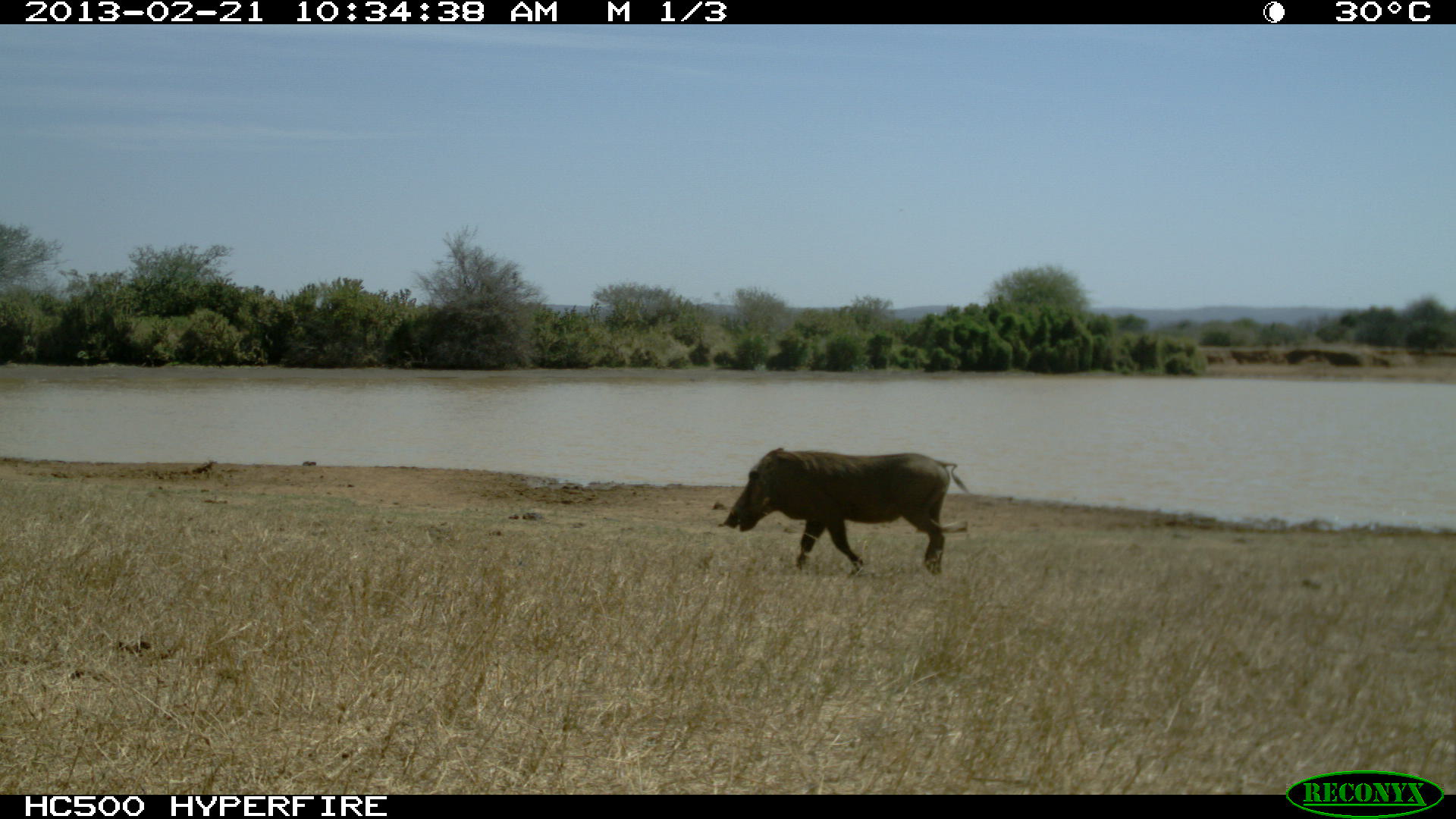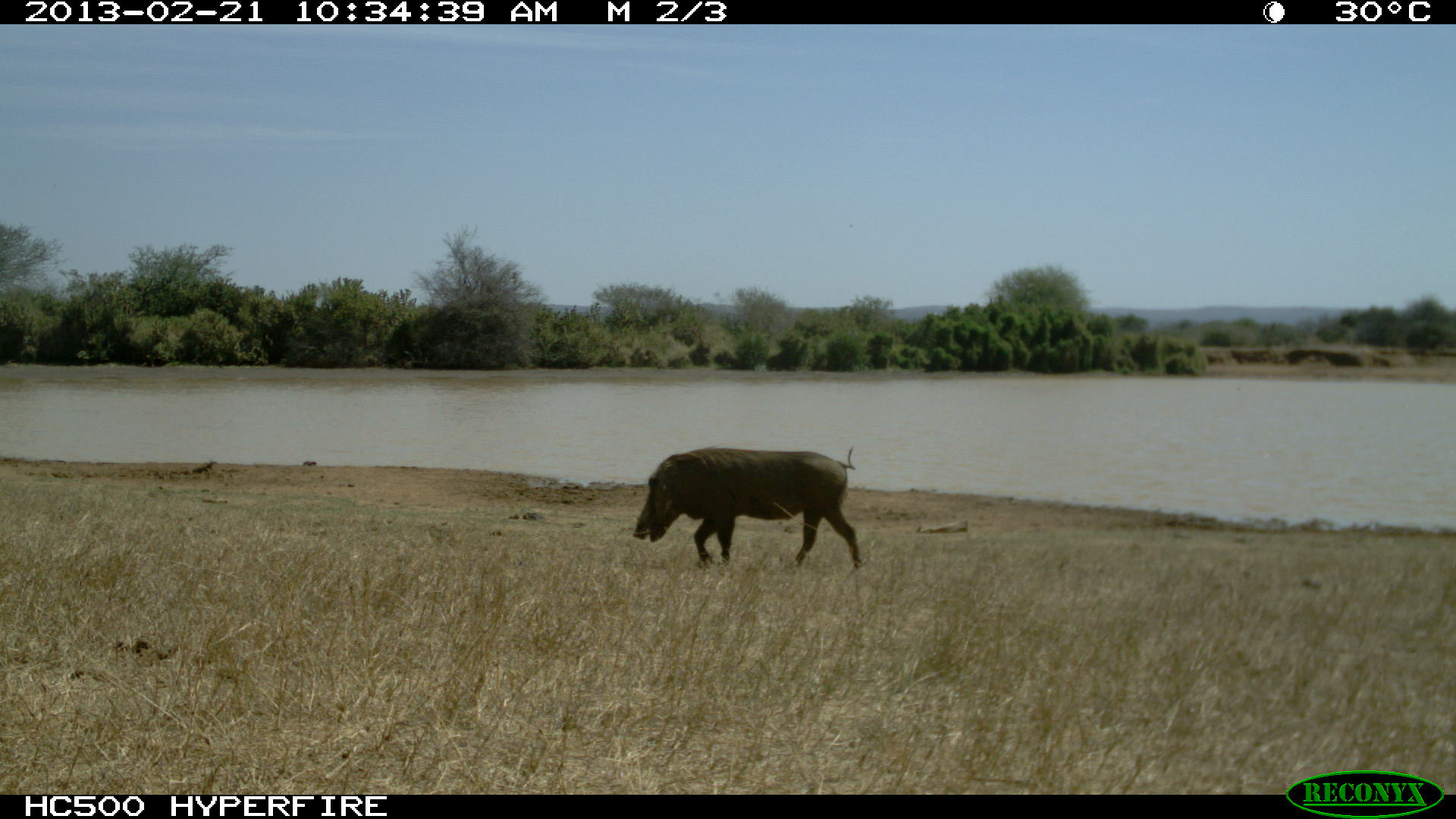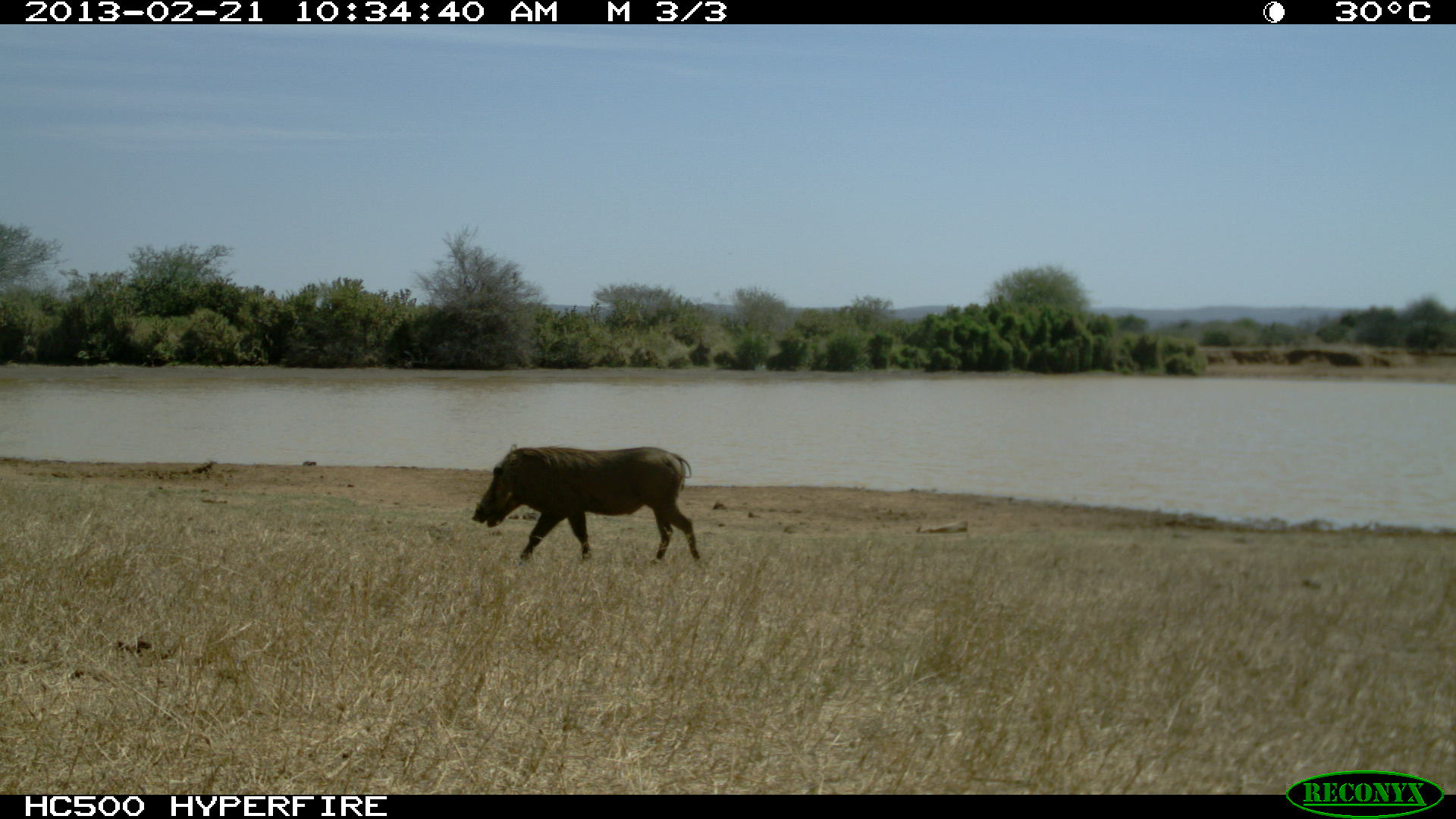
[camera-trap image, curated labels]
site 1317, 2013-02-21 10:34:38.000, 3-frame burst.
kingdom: Animalia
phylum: Chordata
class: Mammalia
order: Artiodactyla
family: Suidae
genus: Phacochoerus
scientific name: Phacochoerus africanus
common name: common warthog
Phacochoerus africanus (common warthog), count 1.